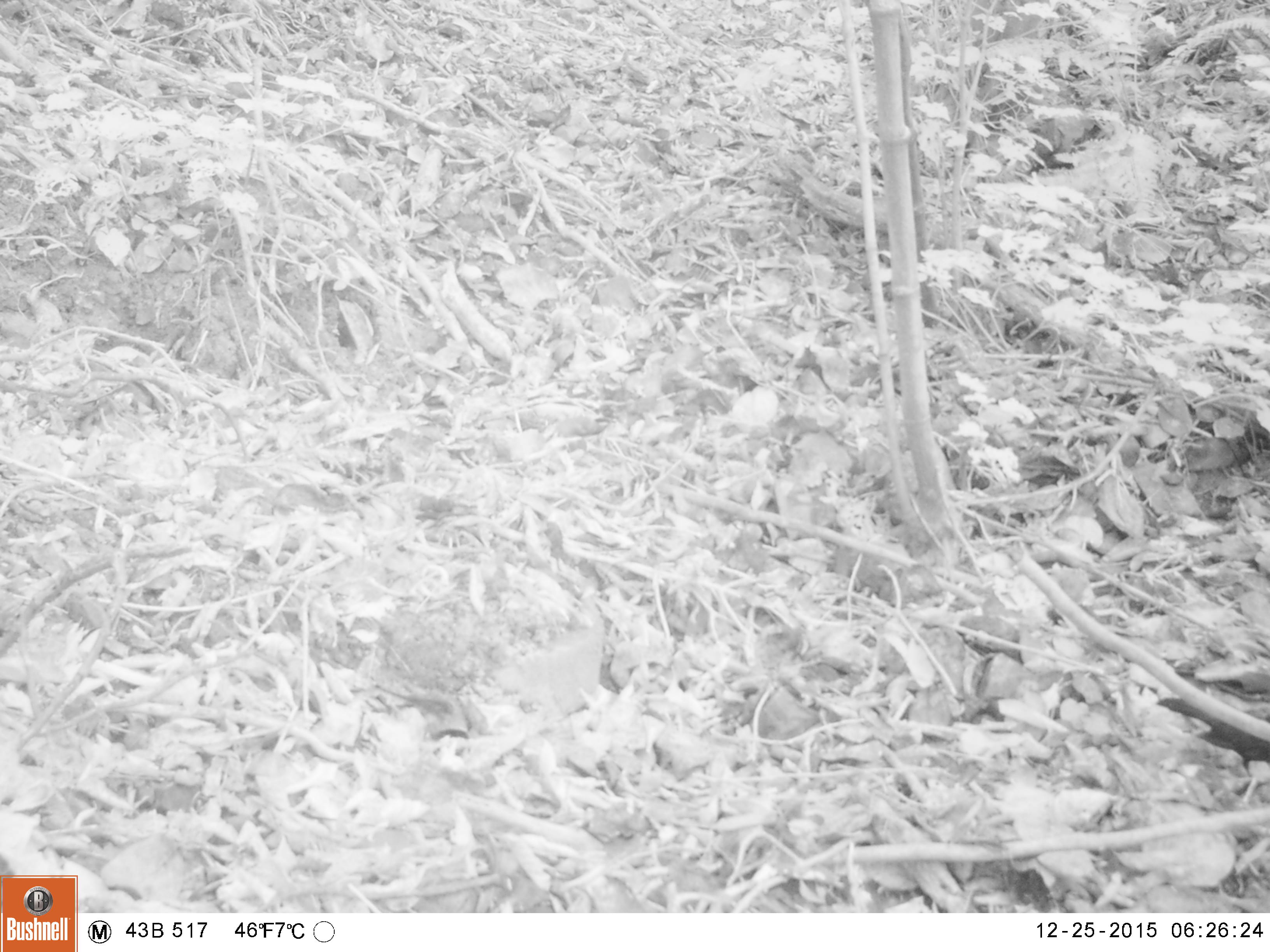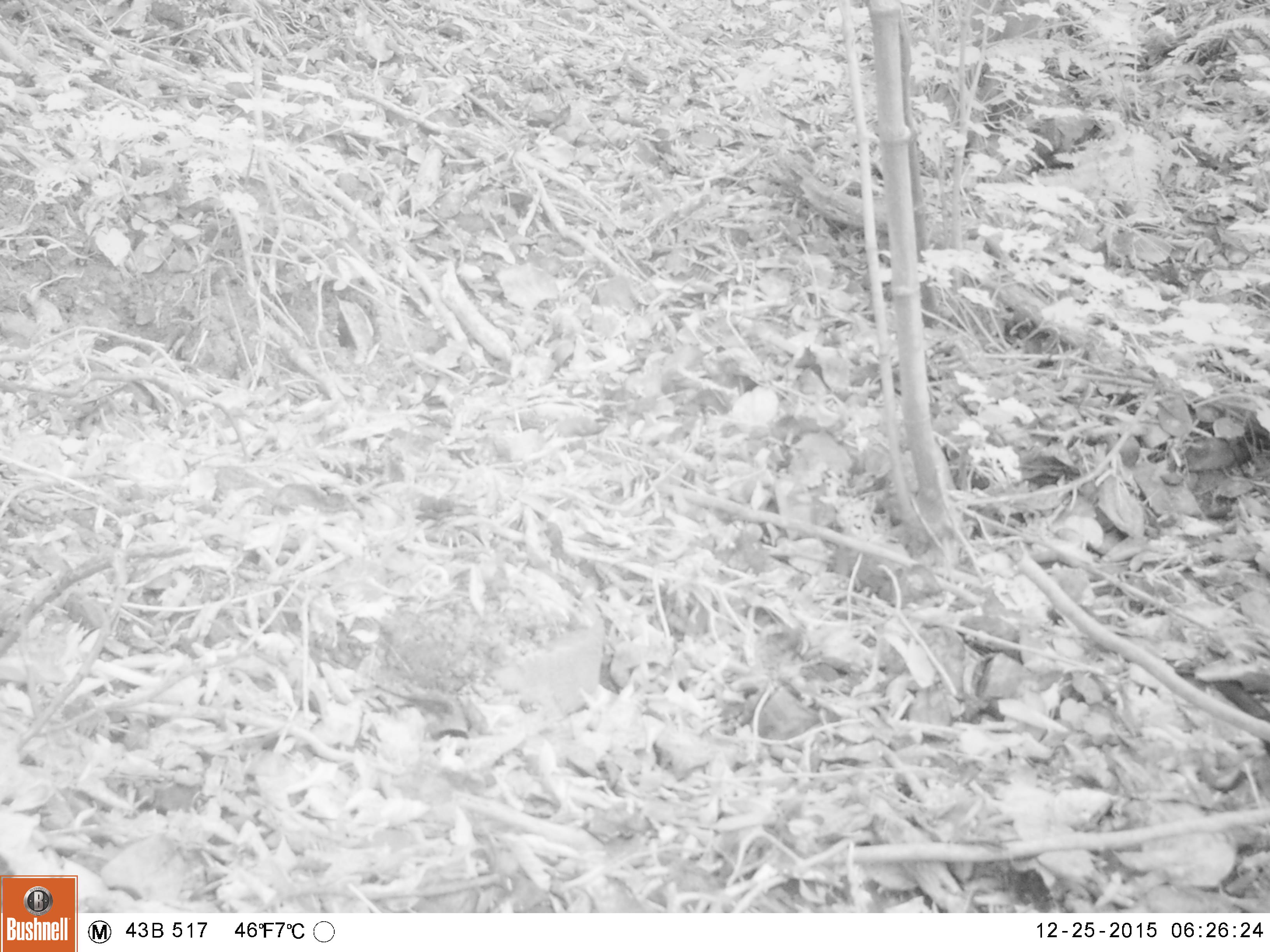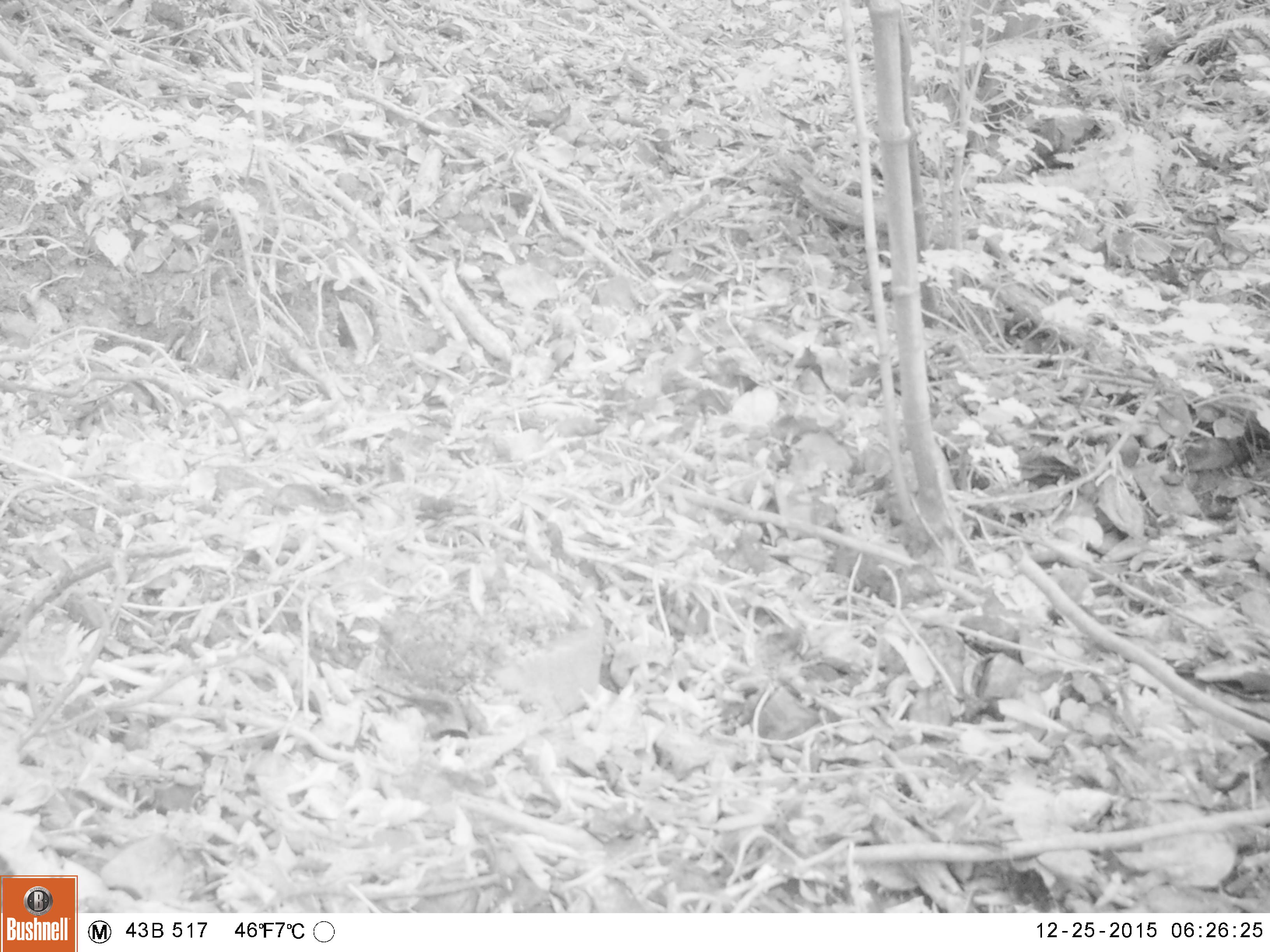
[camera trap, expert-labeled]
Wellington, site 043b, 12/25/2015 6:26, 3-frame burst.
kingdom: Animalia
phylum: Chordata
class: Aves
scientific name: Aves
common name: bird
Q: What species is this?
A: Bird (Aves).